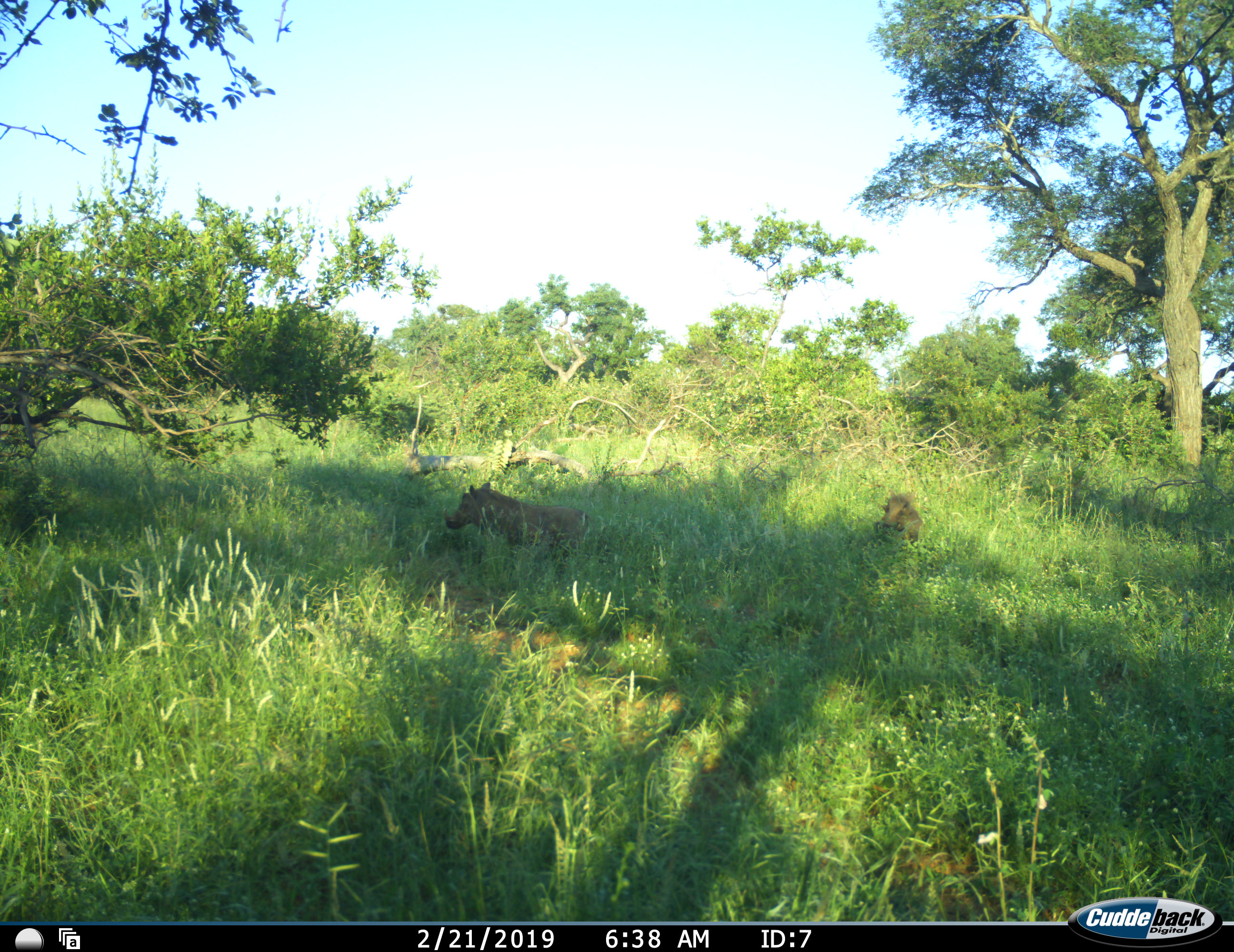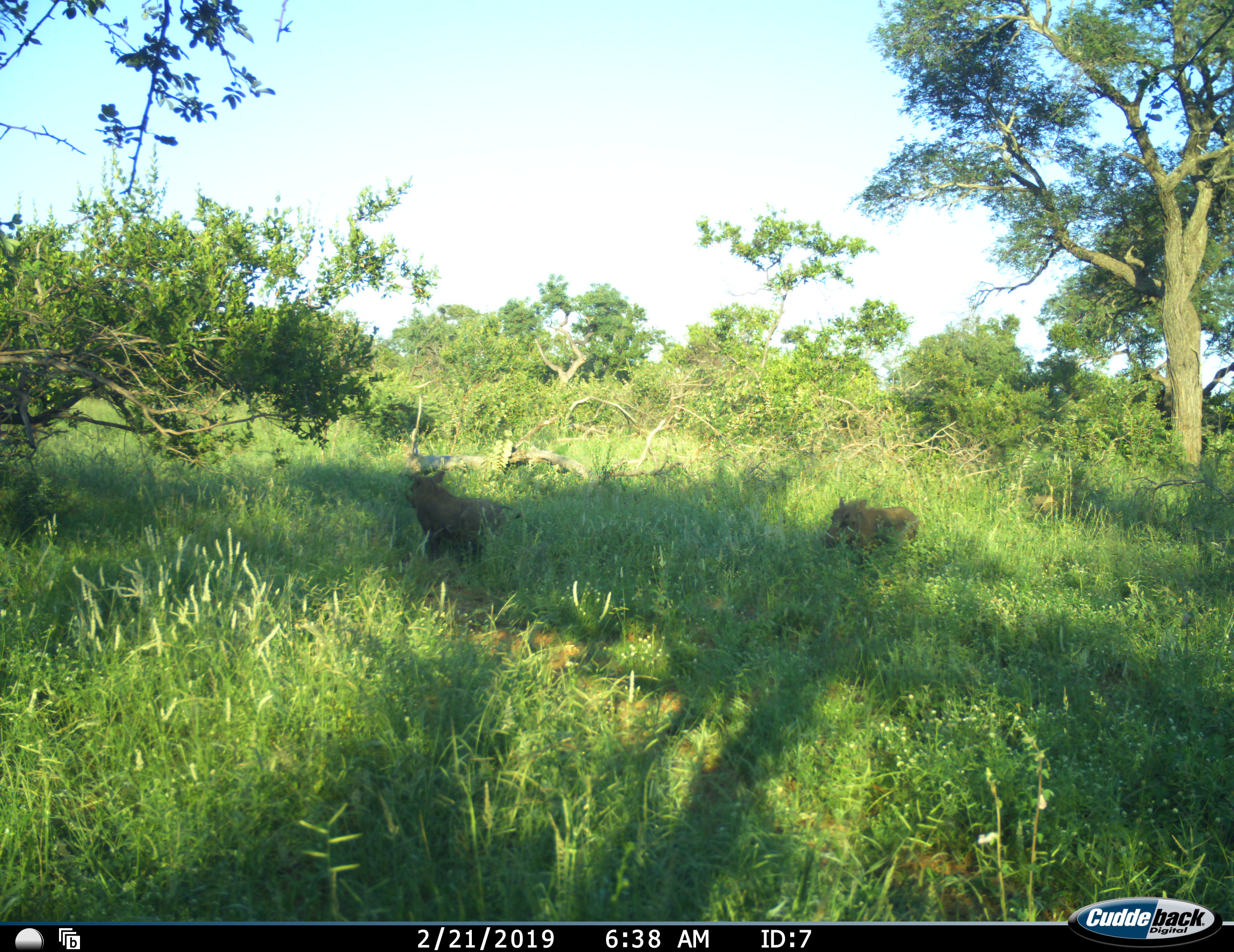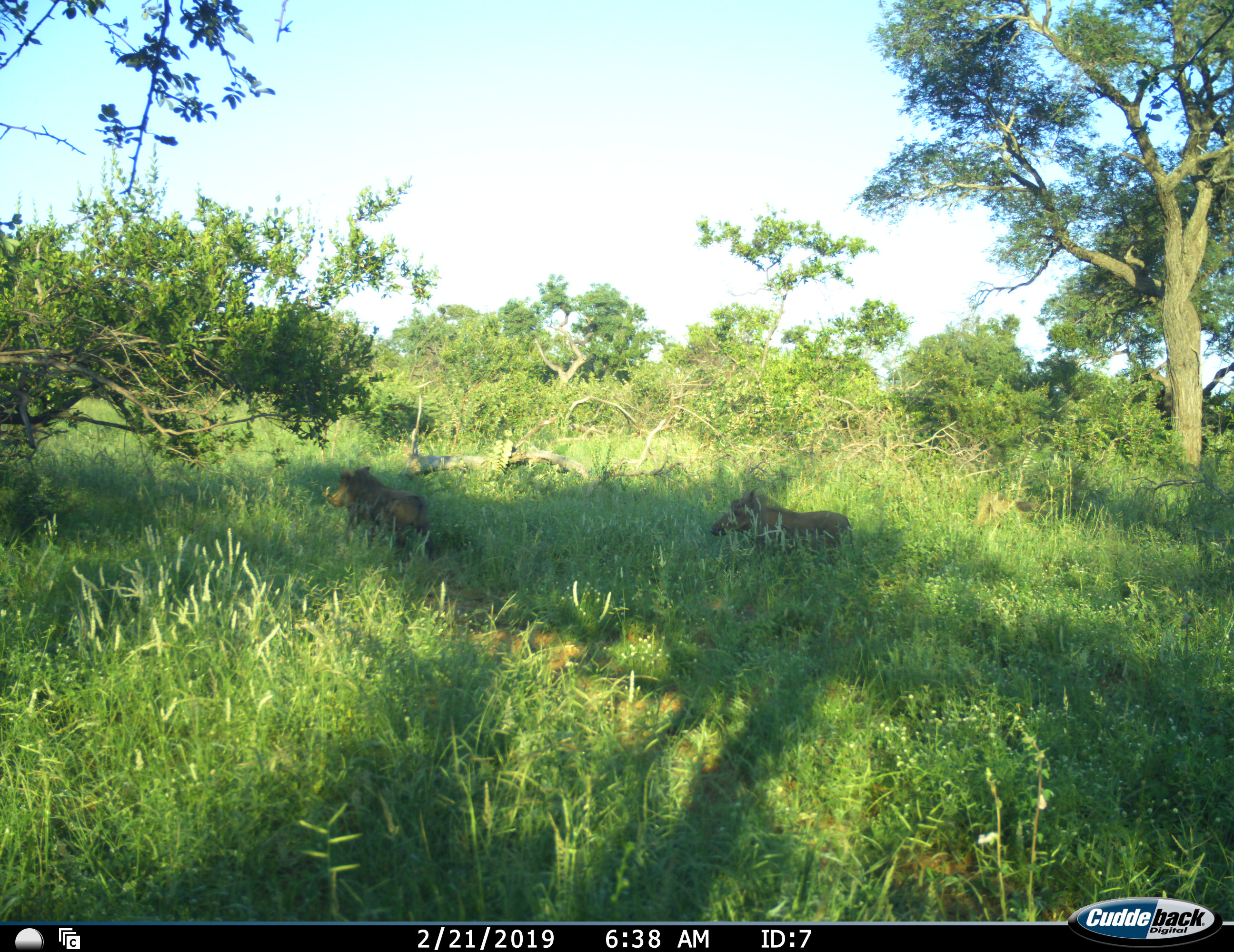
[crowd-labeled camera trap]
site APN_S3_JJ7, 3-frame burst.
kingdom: Animalia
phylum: Chordata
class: Mammalia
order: Artiodactyla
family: Suidae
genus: Phacochoerus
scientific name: Phacochoerus africanus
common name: warthog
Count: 2.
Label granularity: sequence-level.